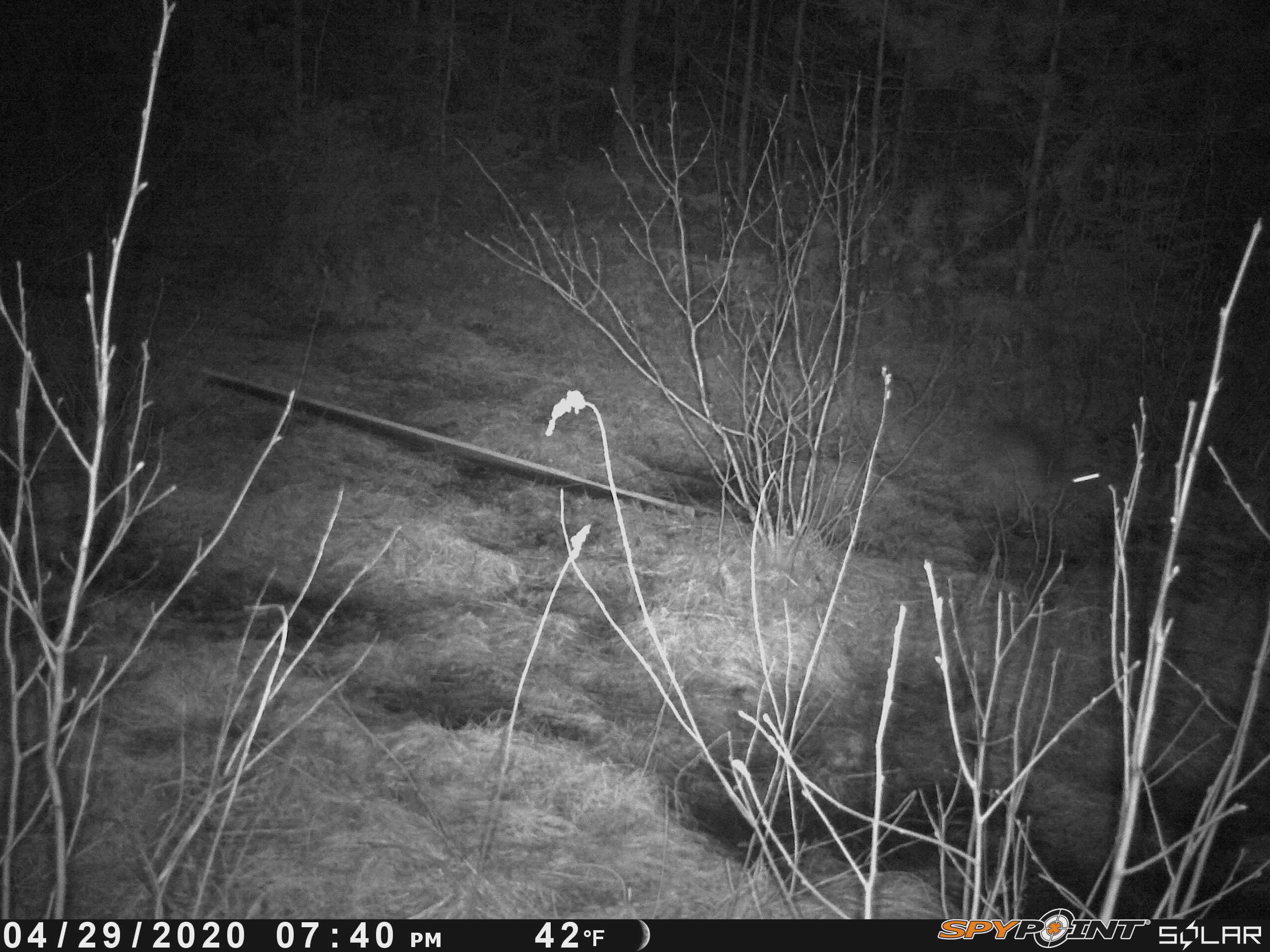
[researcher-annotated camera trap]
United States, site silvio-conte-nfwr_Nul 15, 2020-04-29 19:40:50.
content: unidentified animal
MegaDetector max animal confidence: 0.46